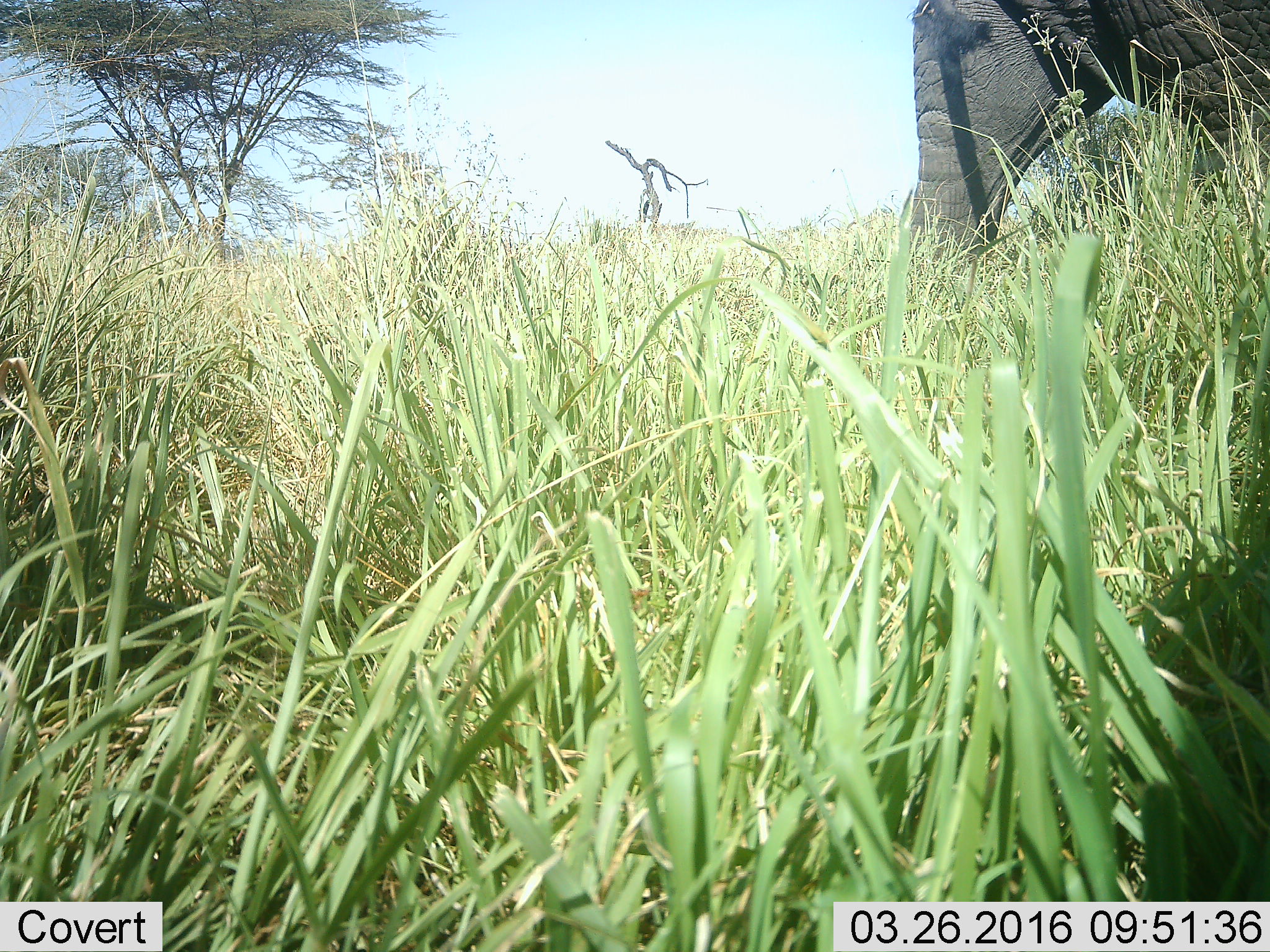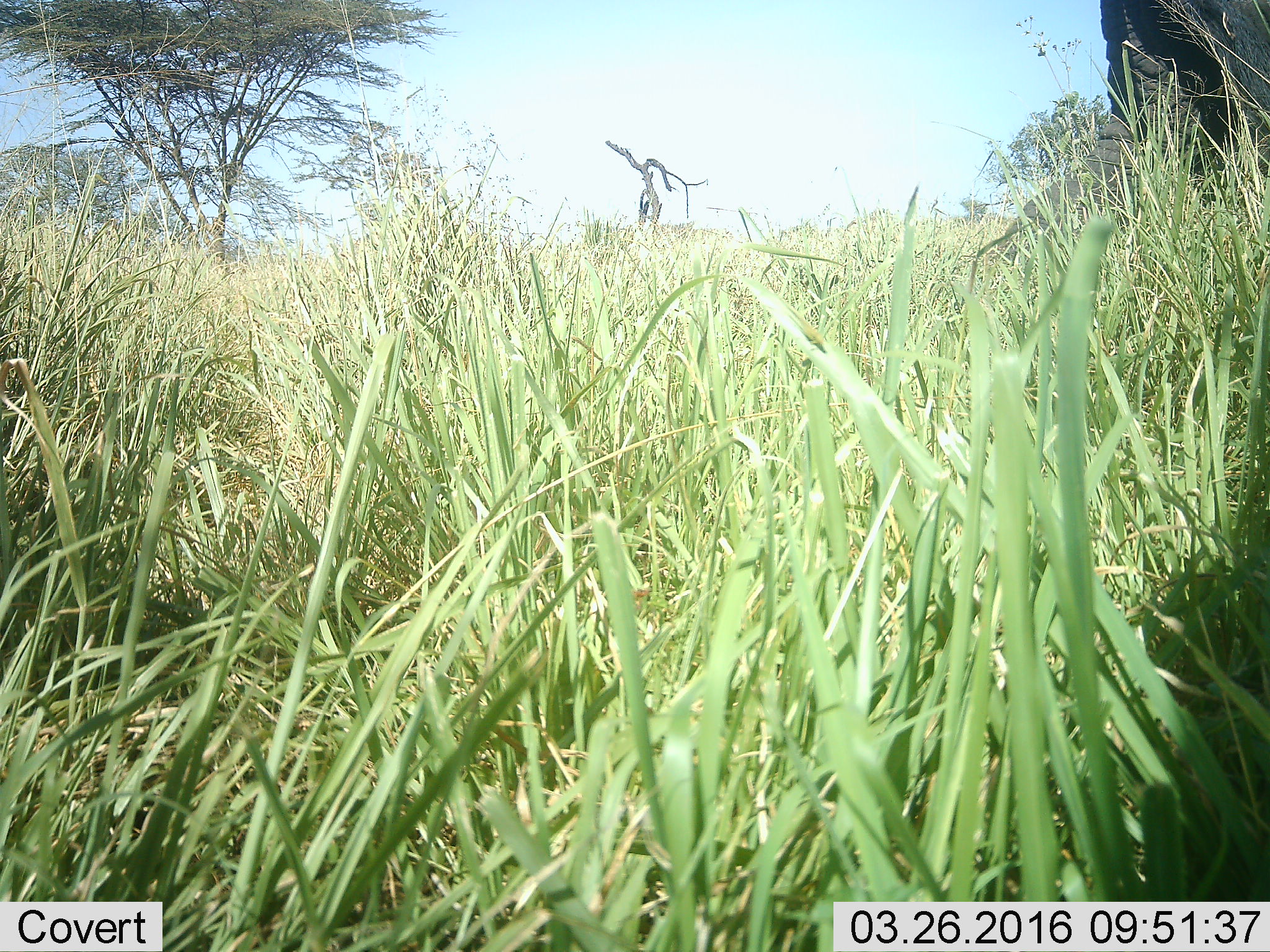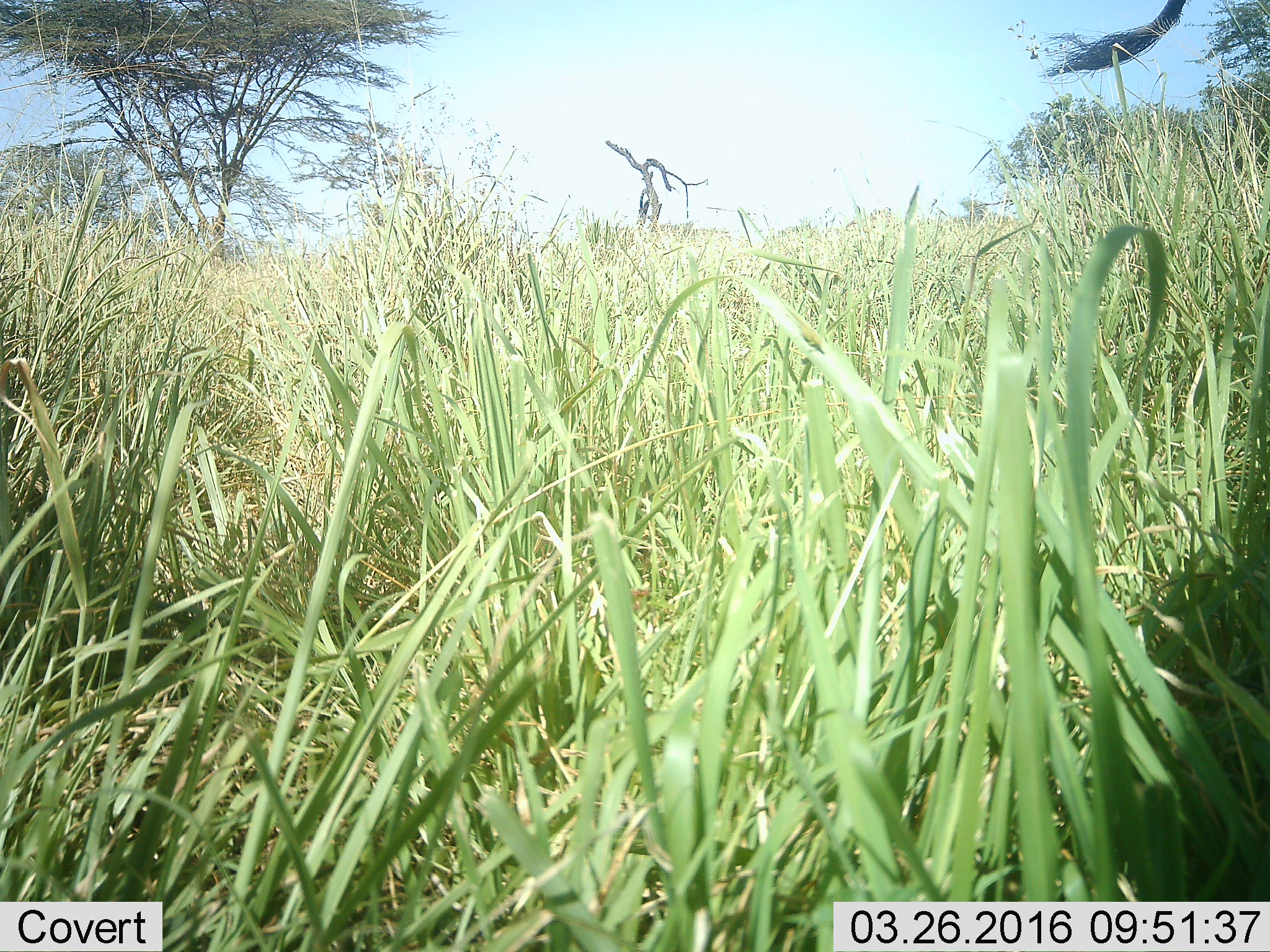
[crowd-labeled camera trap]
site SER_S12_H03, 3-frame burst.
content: unidentified animal